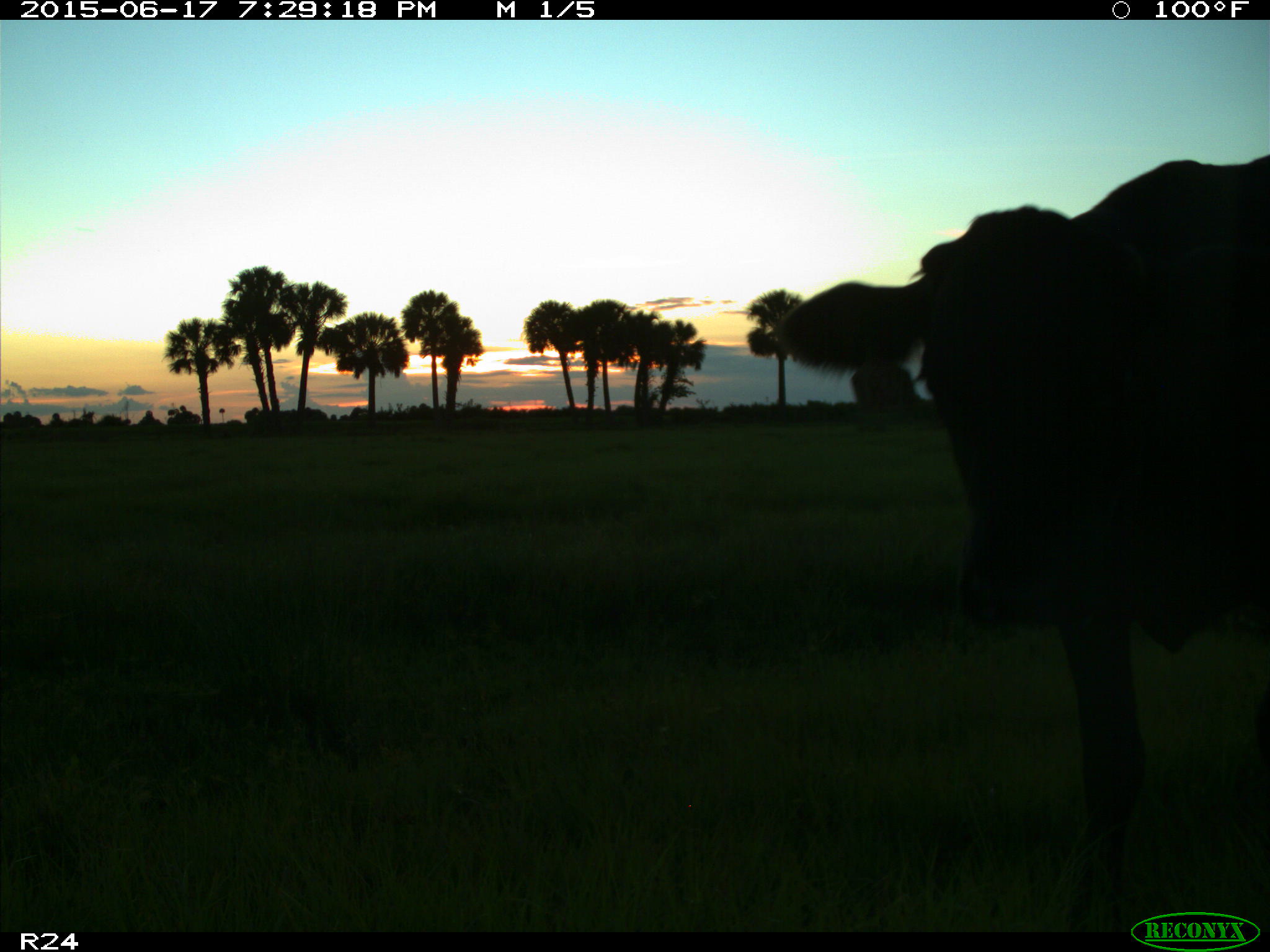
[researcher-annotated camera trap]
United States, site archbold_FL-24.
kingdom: Animalia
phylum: Chordata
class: Mammalia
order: Artiodactyla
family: Bovidae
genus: Bos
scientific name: Bos taurus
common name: domestic cow